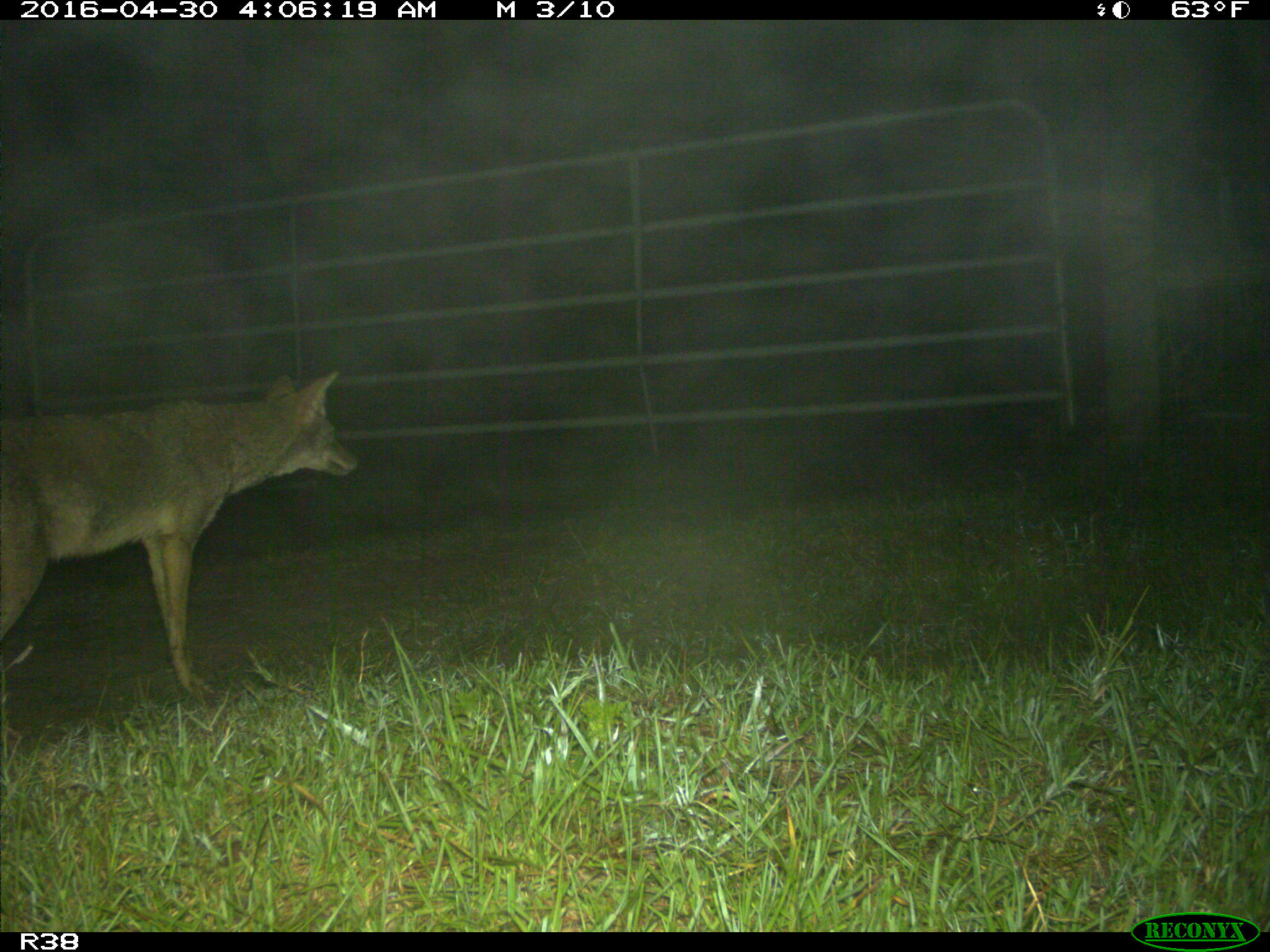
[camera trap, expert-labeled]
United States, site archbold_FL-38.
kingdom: Animalia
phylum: Chordata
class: Mammalia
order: Carnivora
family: Canidae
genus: Canis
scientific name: Canis latrans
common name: coyote